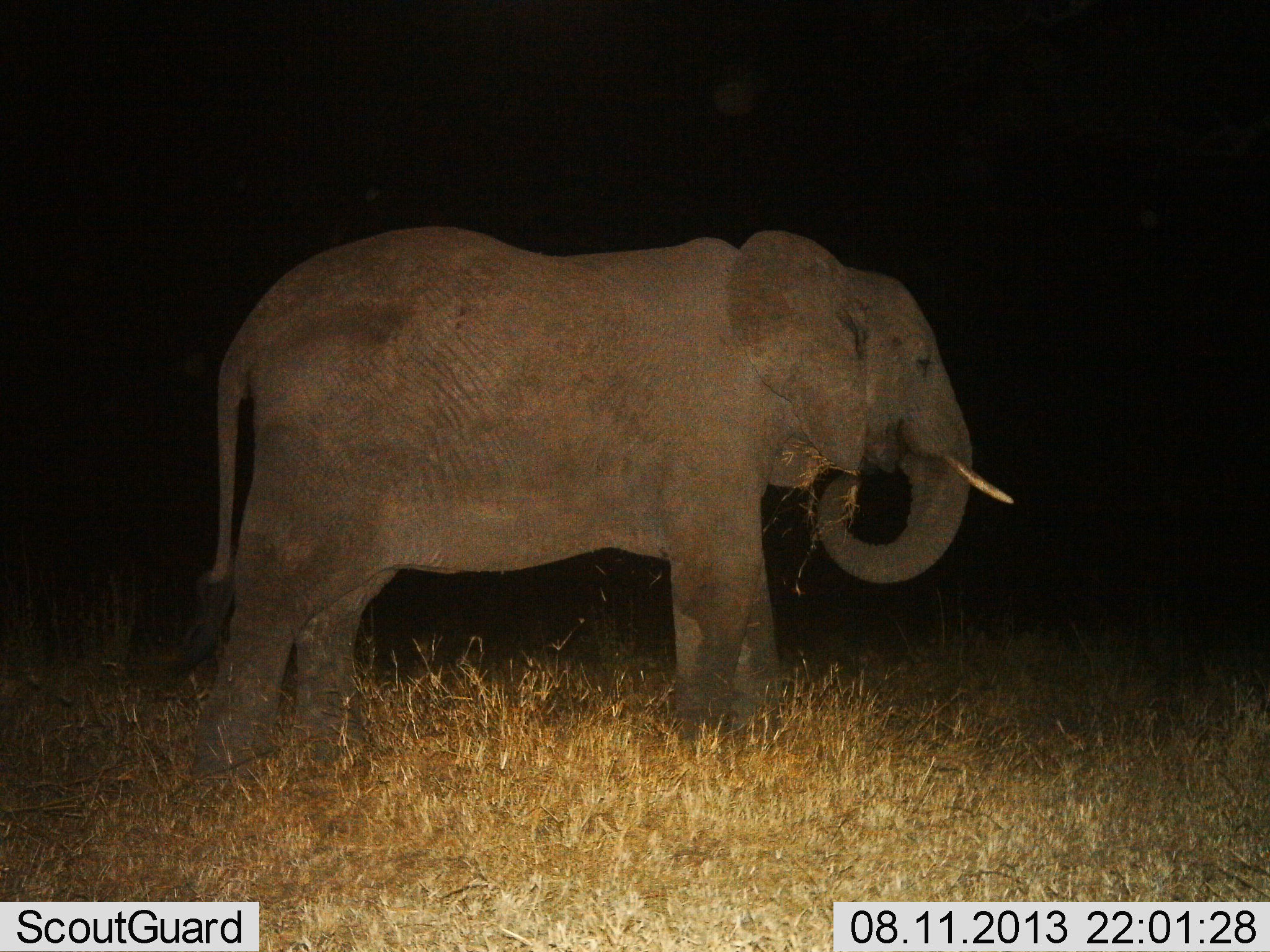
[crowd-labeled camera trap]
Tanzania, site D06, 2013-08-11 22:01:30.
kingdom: Animalia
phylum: Chordata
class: Mammalia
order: Proboscidea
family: Elephantidae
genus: Loxodonta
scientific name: Loxodonta africana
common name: african bush elephant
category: elephant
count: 1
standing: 40%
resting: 0%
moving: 0%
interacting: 0%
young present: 0%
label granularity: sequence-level